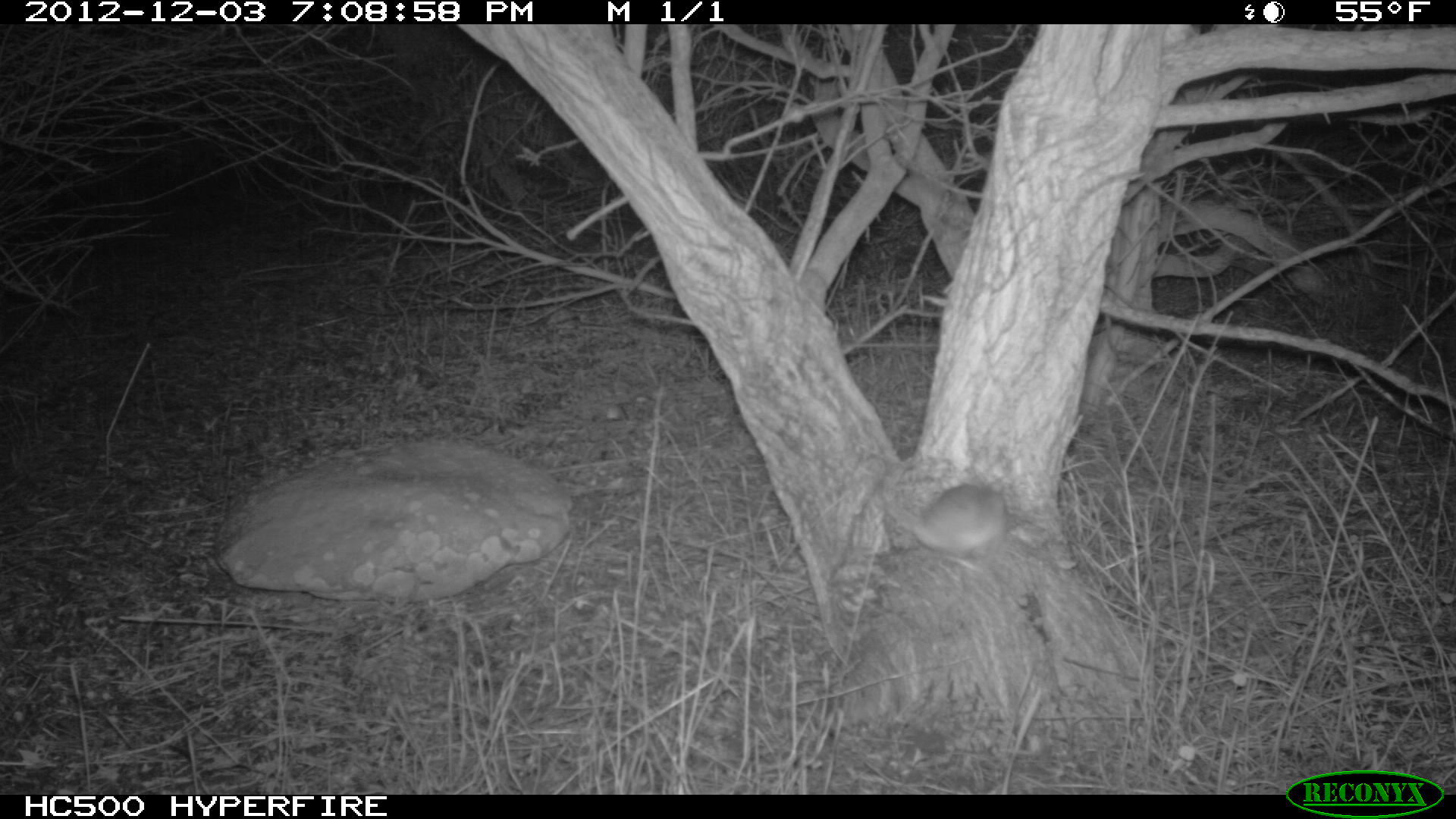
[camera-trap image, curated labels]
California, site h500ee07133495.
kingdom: Animalia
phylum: Chordata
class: Mammalia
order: Rodentia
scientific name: Rodentia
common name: rodent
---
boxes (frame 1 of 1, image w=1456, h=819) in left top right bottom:
rodent: 883 484 1008 573